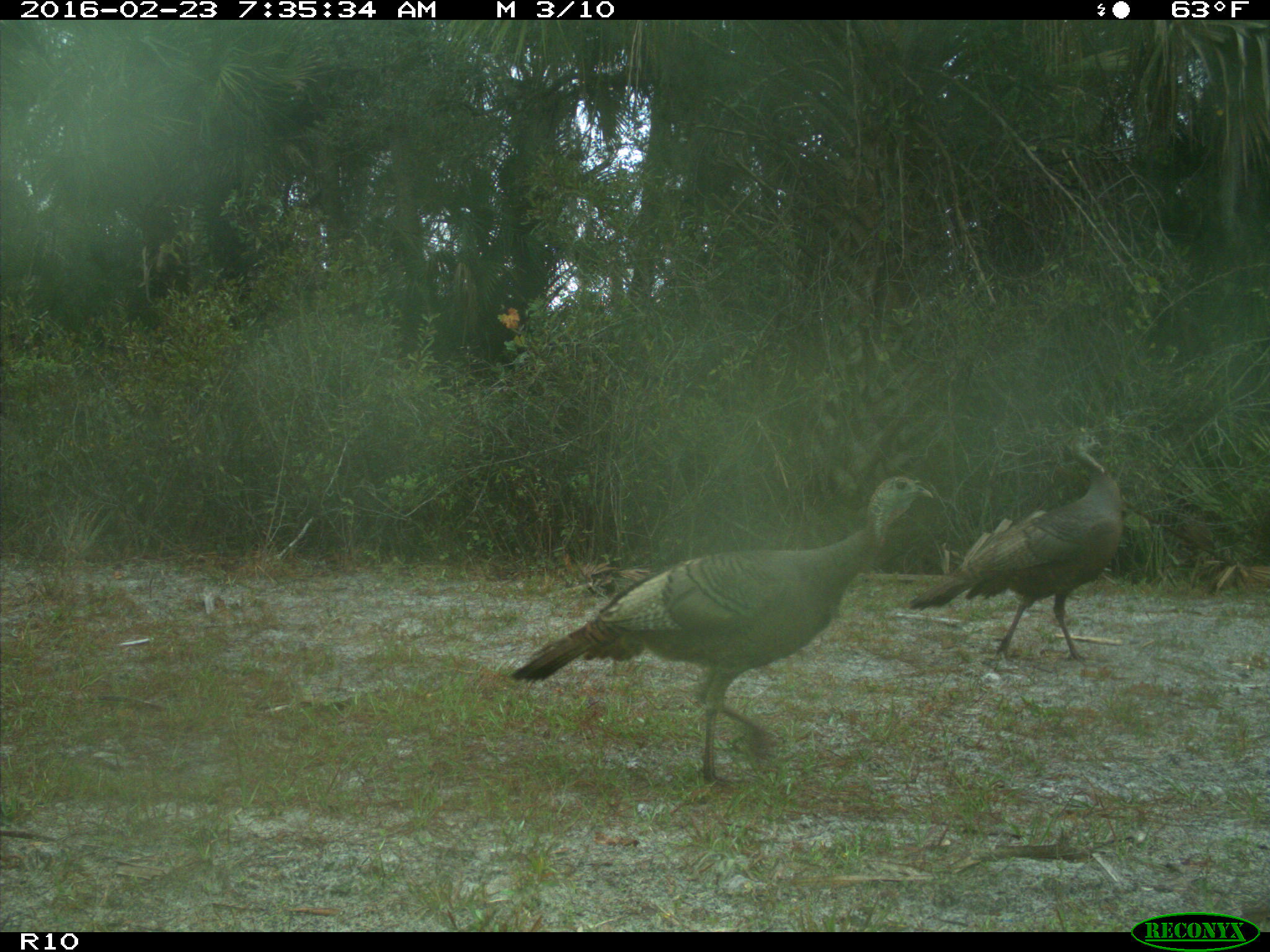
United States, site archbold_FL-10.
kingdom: Animalia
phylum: Chordata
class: Aves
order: Galliformes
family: Phasianidae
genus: Meleagris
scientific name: Meleagris gallopavo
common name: wild turkey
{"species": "Meleagris gallopavo (wild turkey)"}